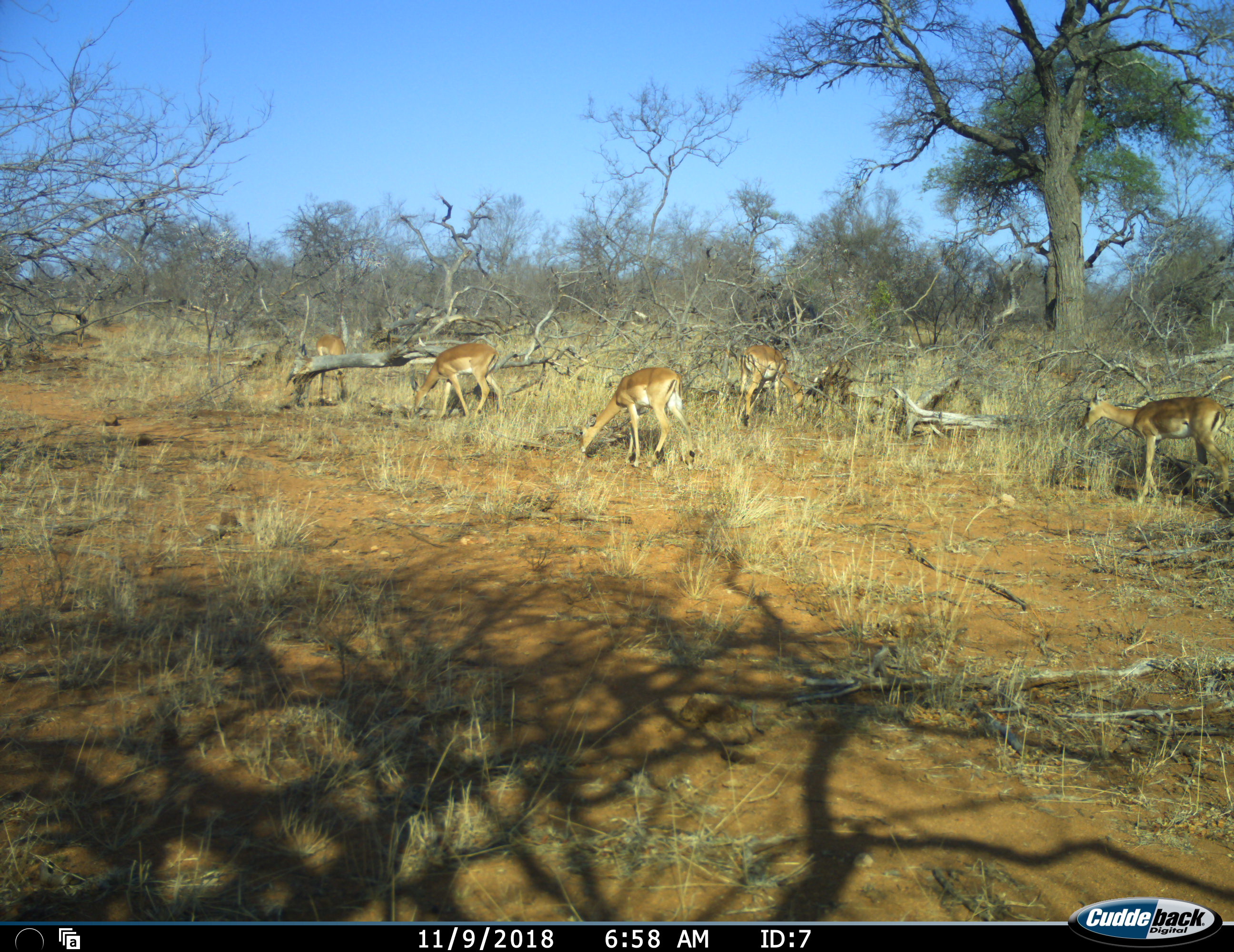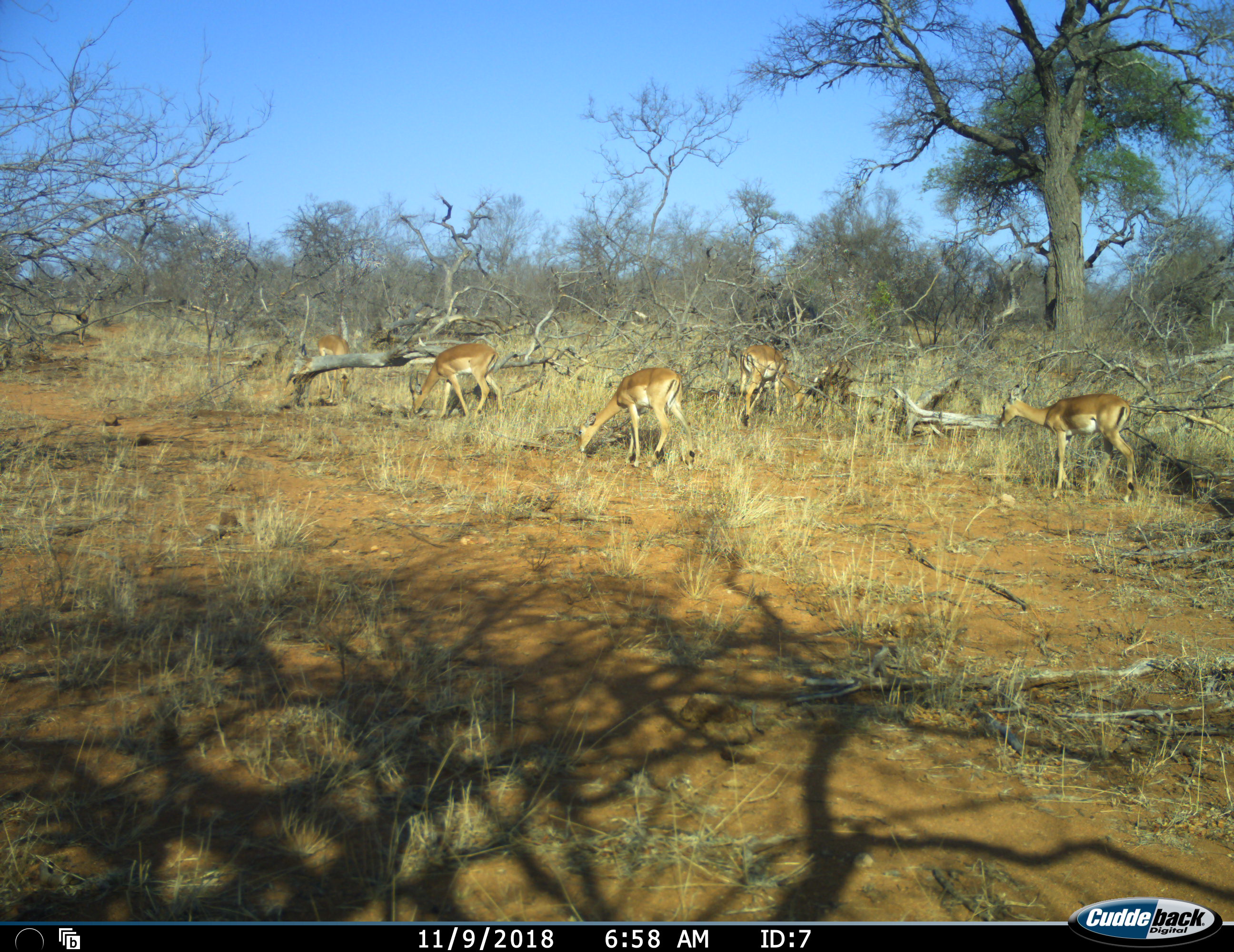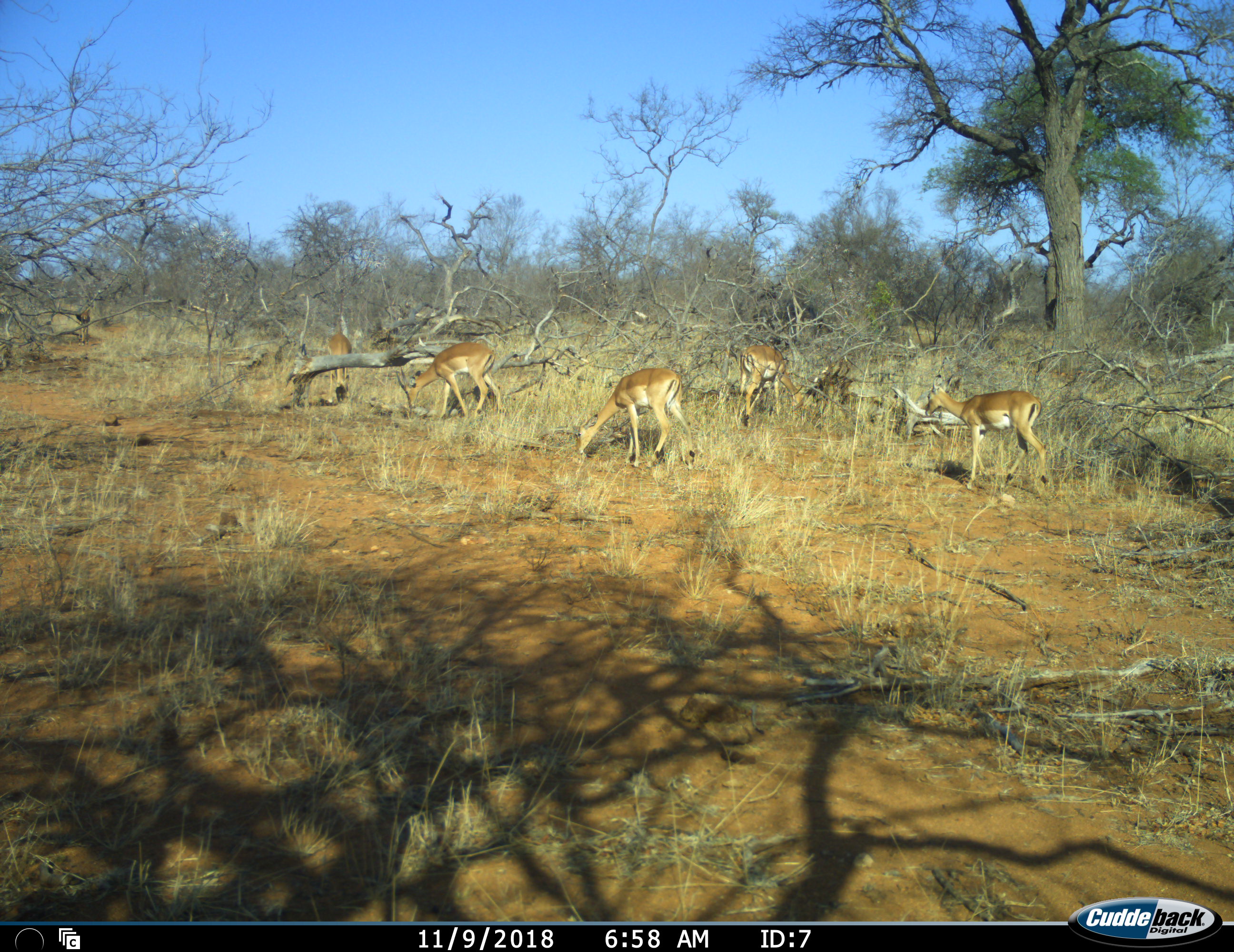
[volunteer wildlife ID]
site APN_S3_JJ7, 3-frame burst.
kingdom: Animalia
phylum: Chordata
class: Mammalia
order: Artiodactyla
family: Bovidae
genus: Aepyceros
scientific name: Aepyceros melampus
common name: impala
Impala (Aepyceros melampus), count 6. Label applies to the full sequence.